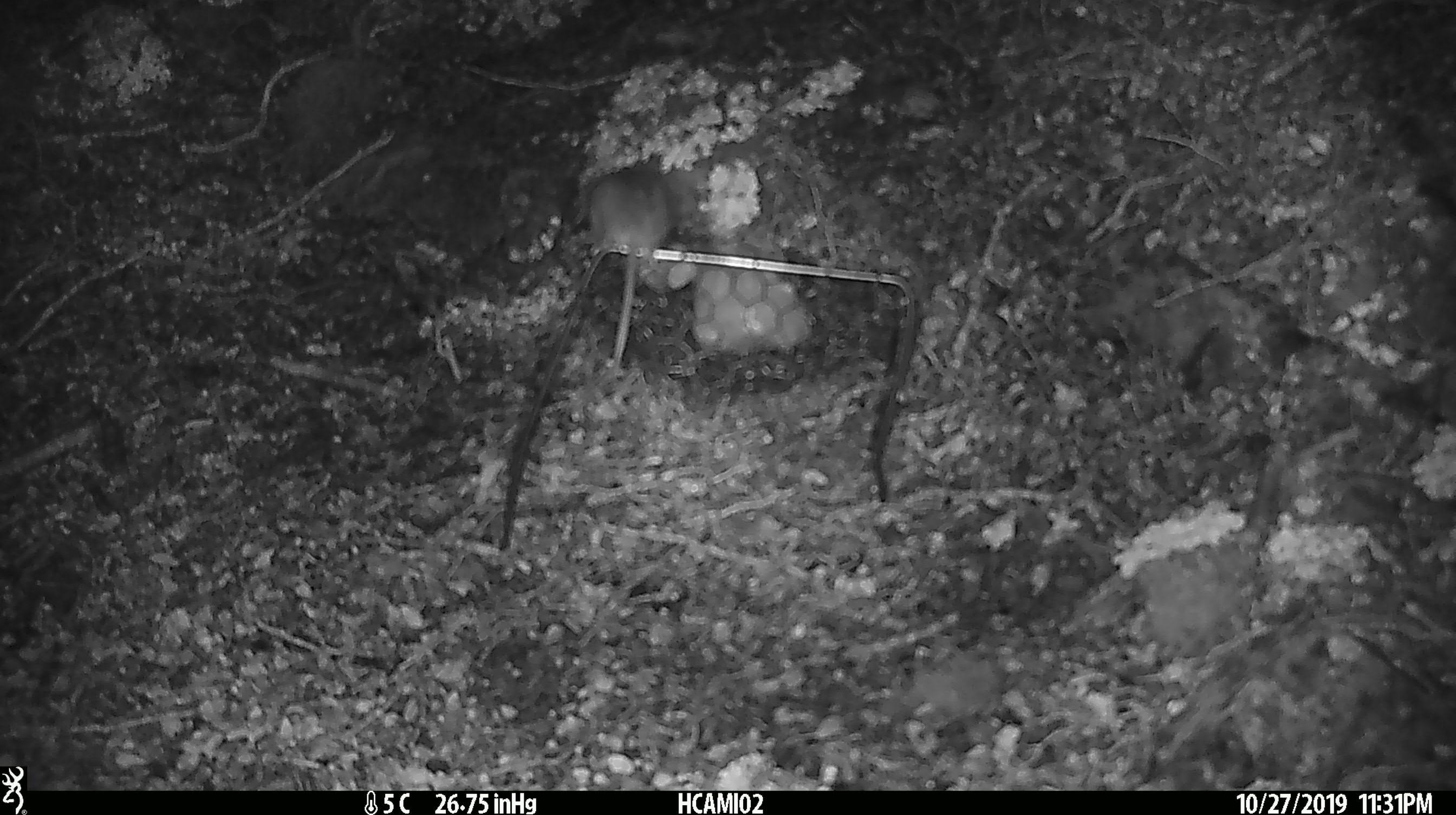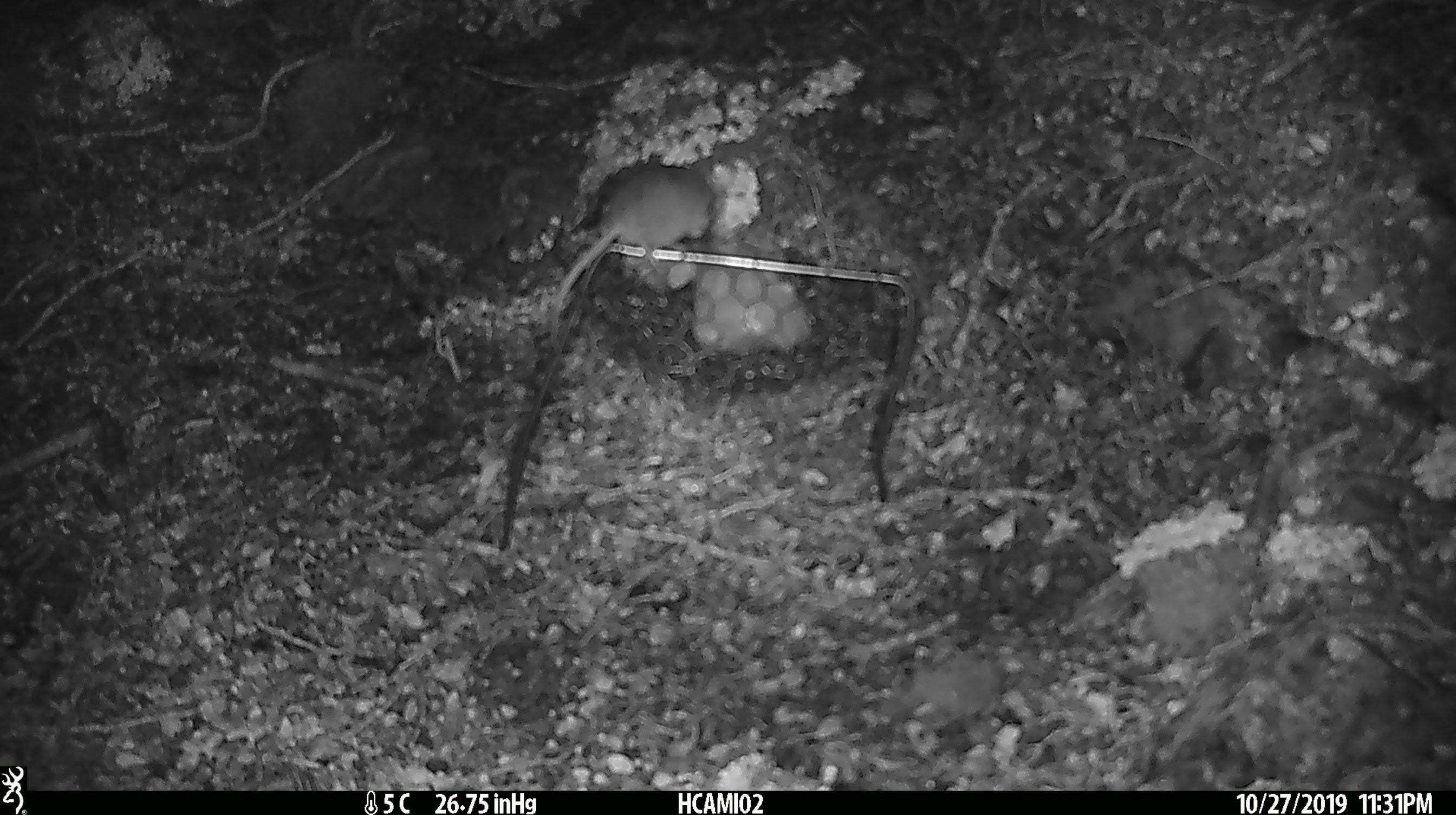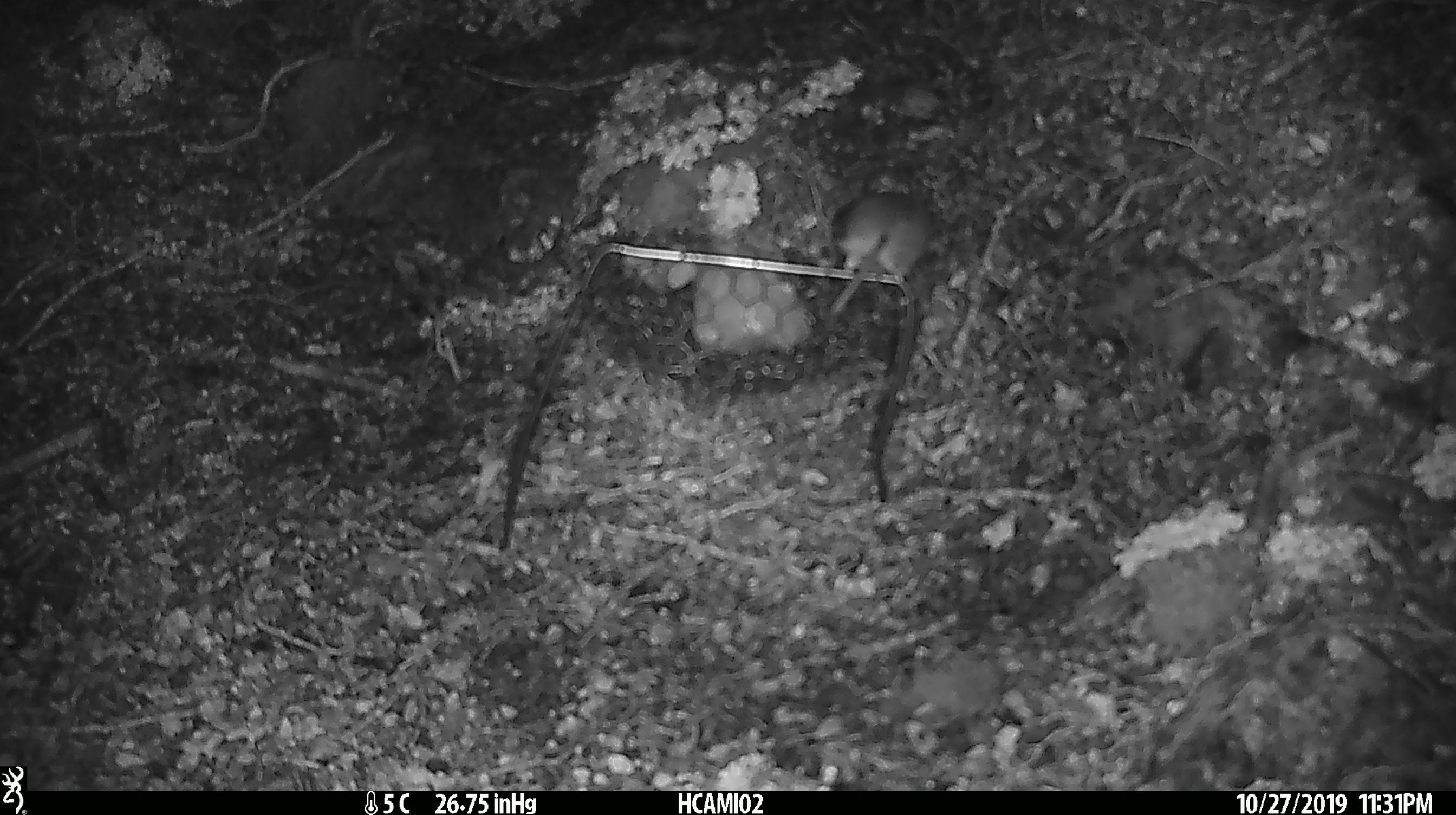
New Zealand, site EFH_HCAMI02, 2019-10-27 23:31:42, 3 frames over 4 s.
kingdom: Animalia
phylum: Chordata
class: Mammalia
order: Rodentia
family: Muridae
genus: Mus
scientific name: Mus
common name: mouse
Mouse (Mus).